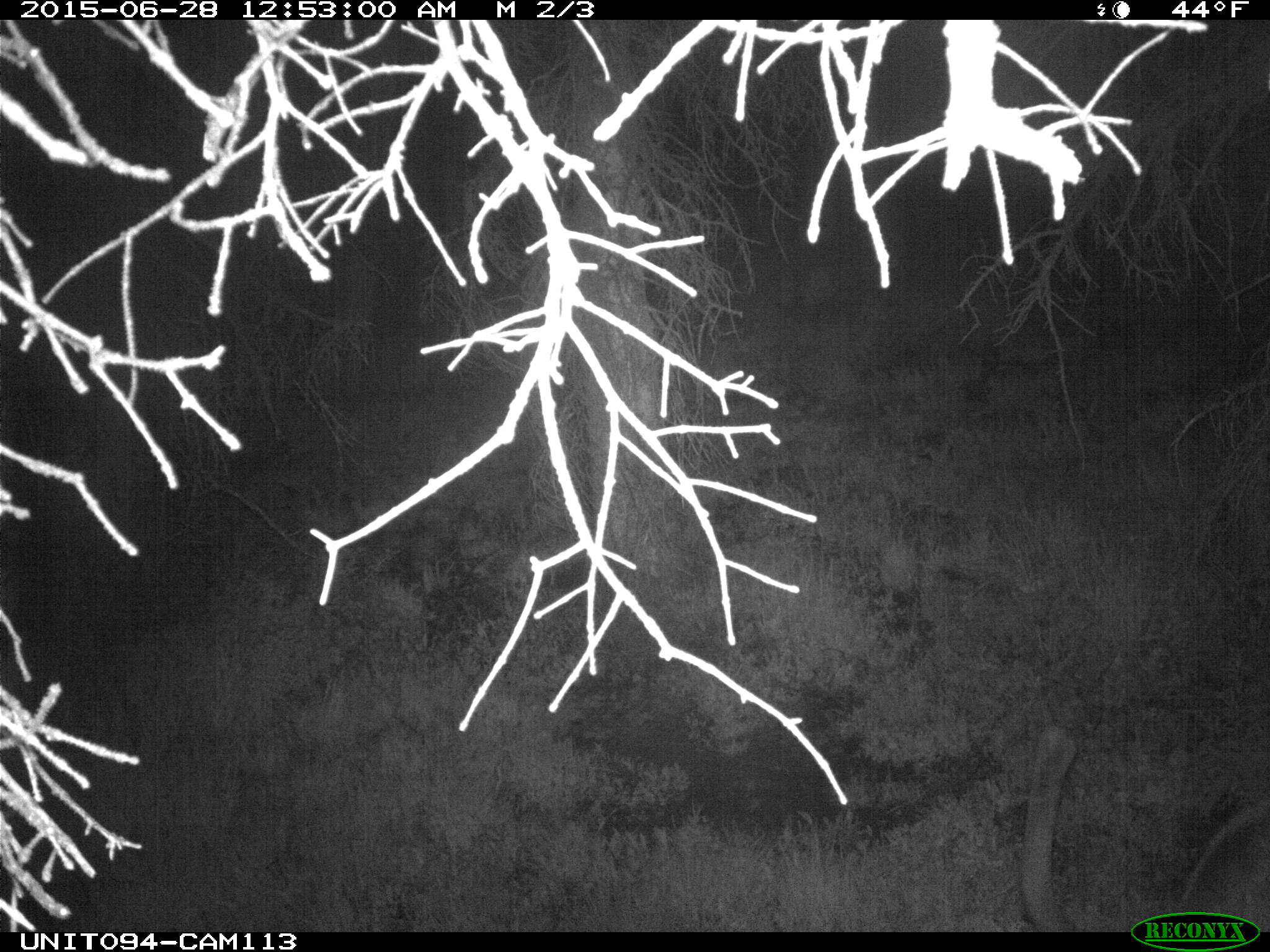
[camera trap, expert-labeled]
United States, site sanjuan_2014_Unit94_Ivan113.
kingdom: Animalia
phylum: Chordata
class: Mammalia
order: Artiodactyla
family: Cervidae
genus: Cervus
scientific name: Cervus elaphus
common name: red deer